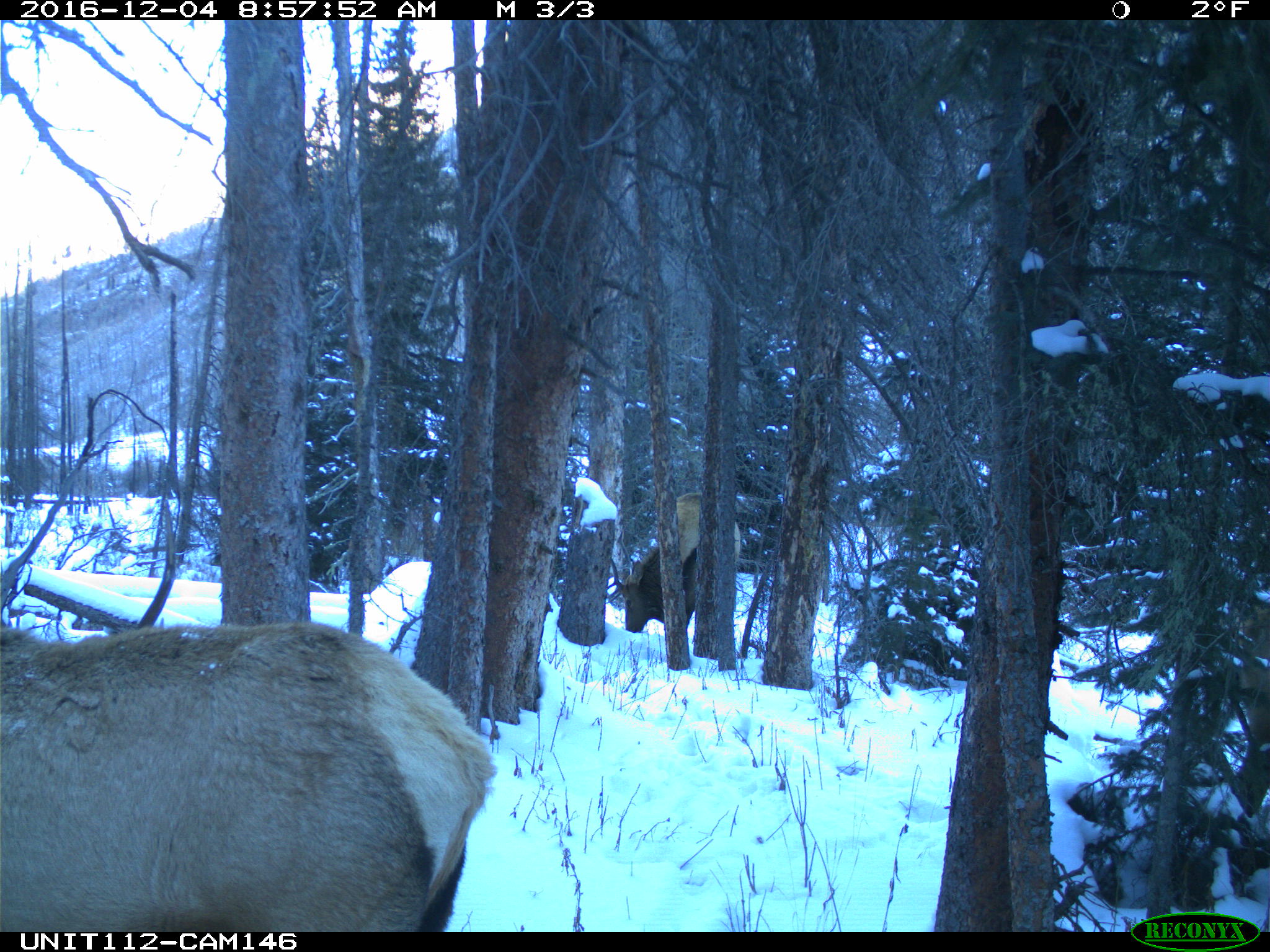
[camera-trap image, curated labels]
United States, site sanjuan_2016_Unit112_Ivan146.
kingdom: Animalia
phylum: Chordata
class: Mammalia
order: Artiodactyla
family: Cervidae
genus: Cervus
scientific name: Cervus elaphus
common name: red deer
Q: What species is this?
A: Cervus elaphus (red deer).